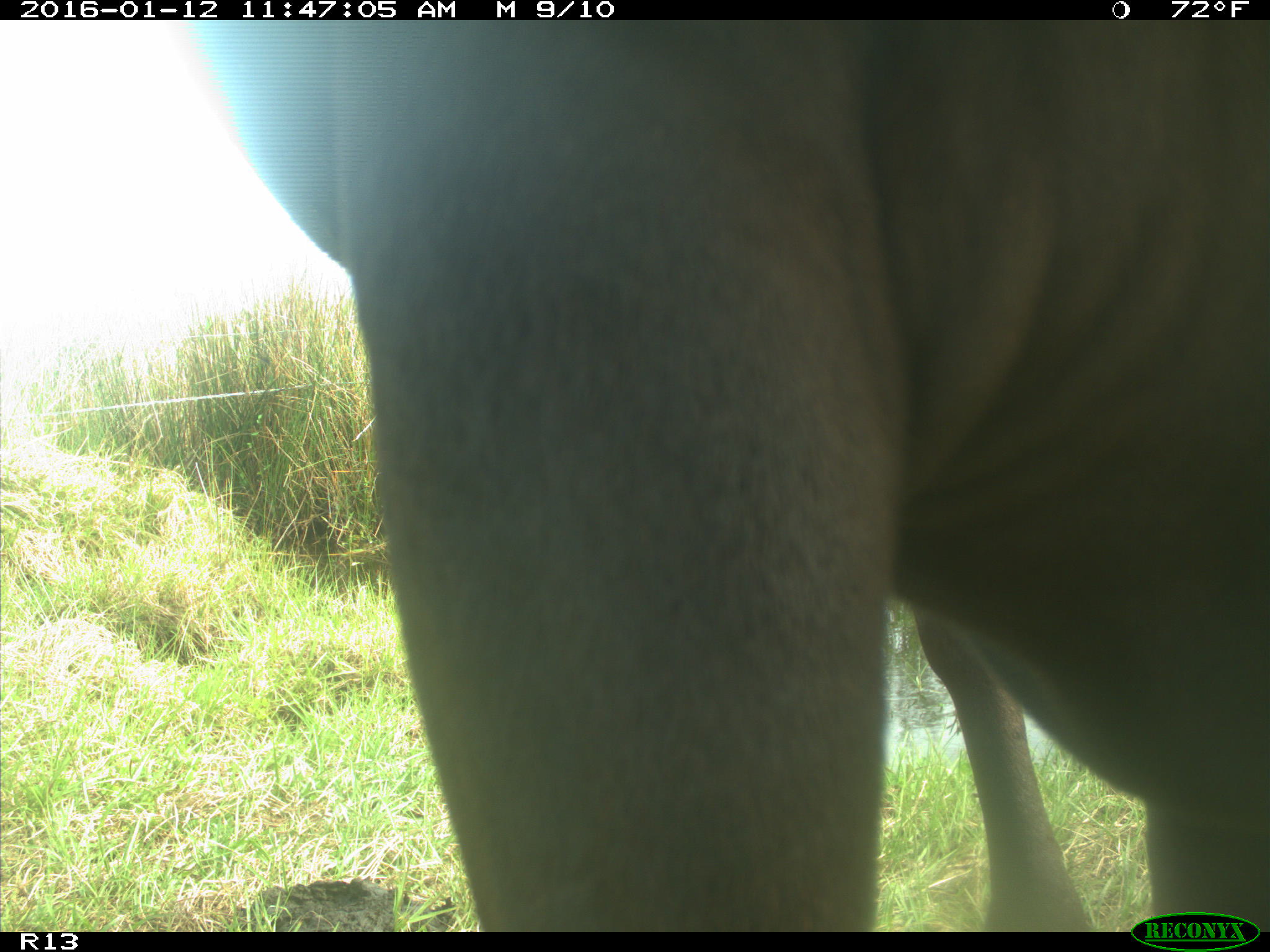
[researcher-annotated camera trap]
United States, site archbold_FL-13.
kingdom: Animalia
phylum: Chordata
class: Mammalia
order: Artiodactyla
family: Bovidae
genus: Bos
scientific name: Bos taurus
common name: domestic cow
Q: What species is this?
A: Bos taurus (domestic cow).